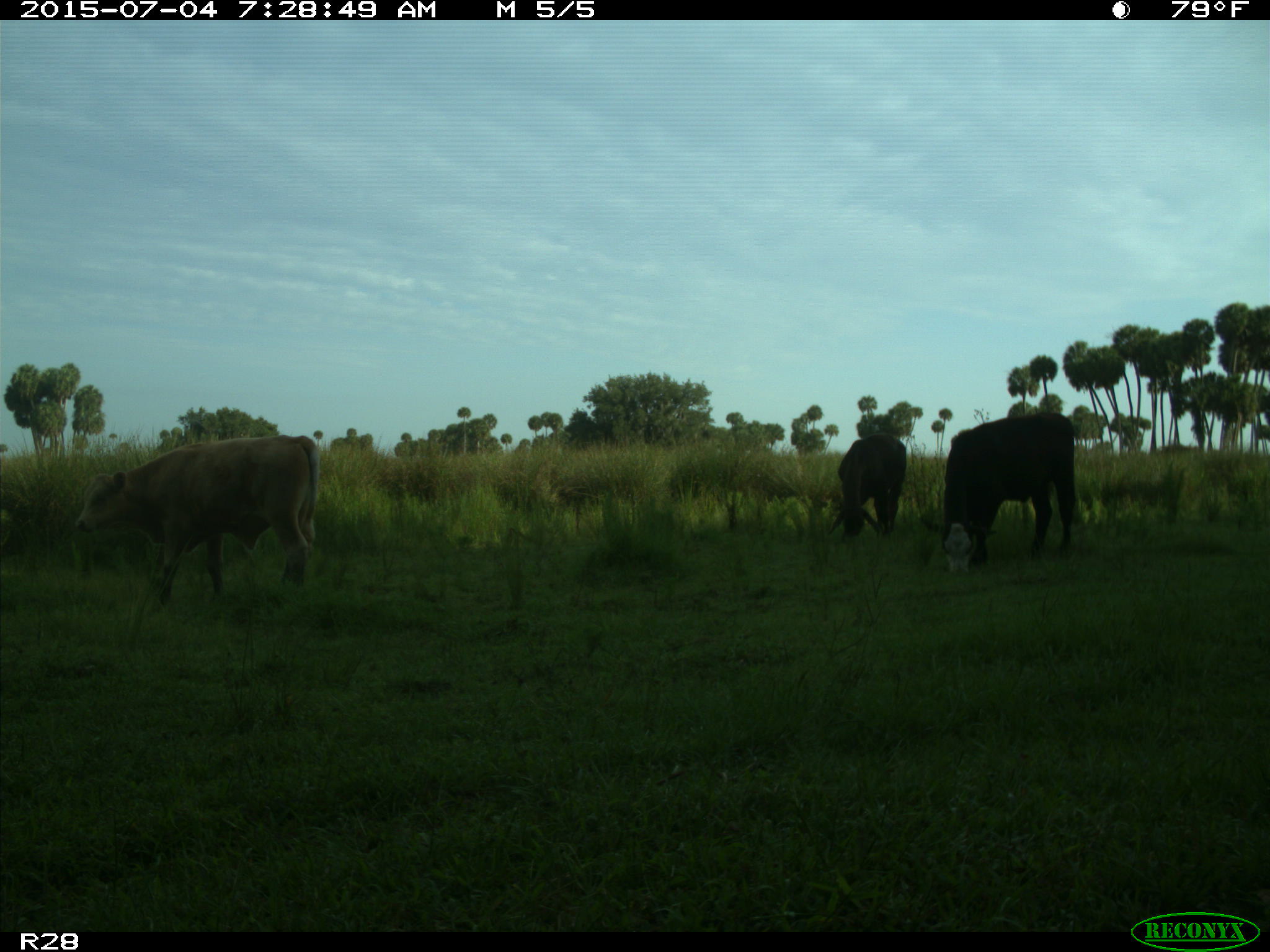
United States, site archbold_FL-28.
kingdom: Animalia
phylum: Chordata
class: Mammalia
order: Artiodactyla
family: Bovidae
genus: Bos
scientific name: Bos taurus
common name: domestic cow